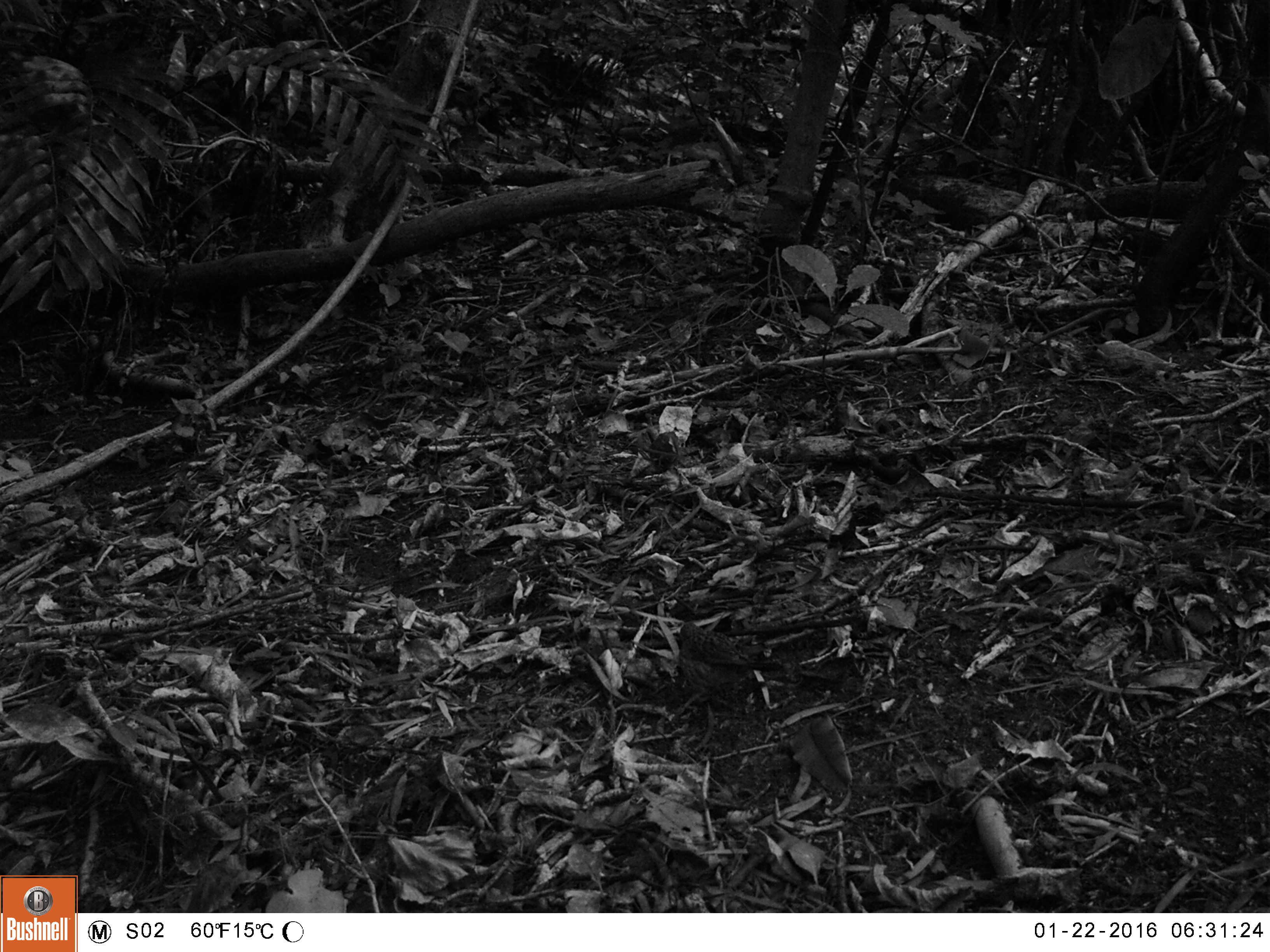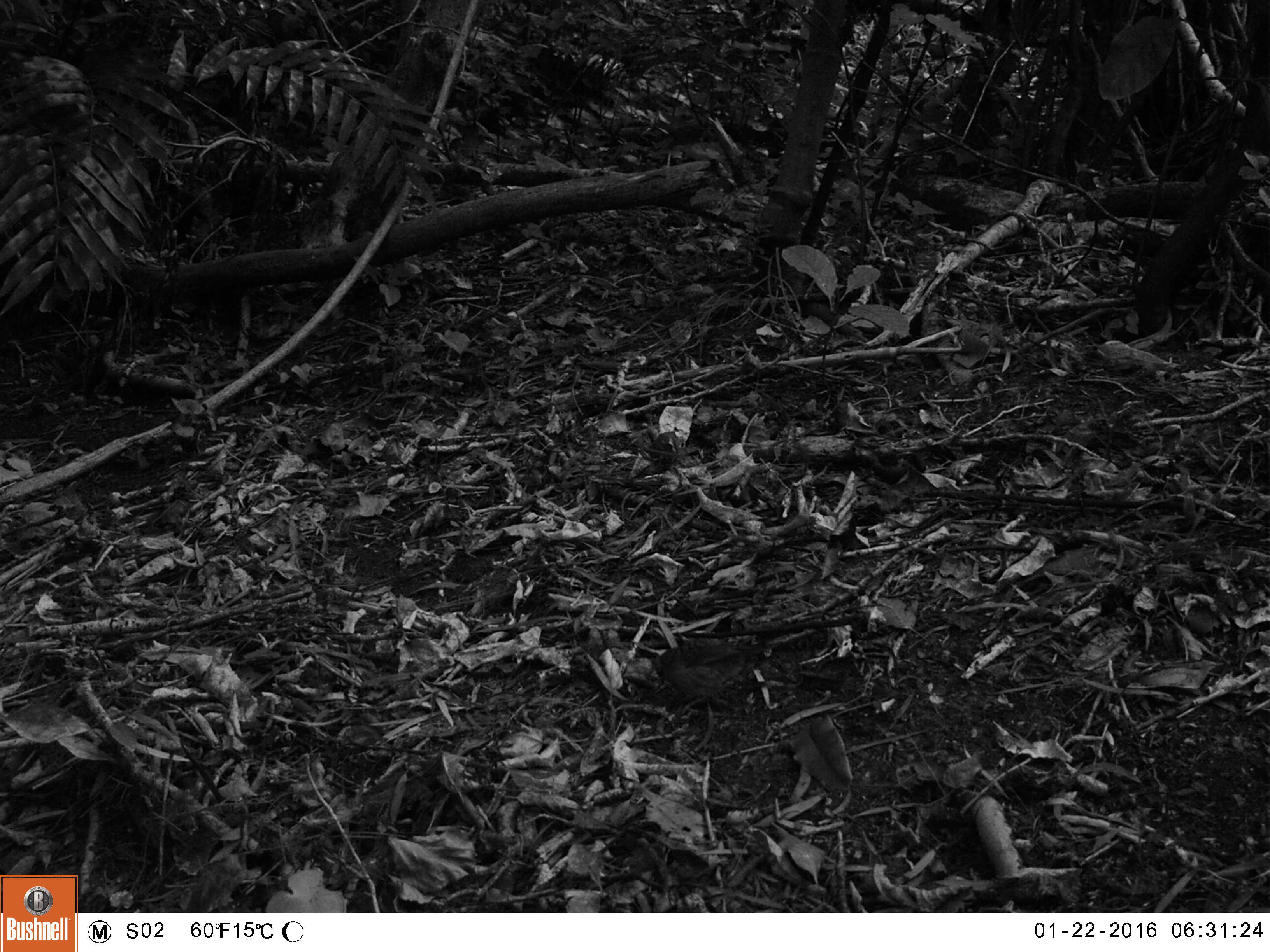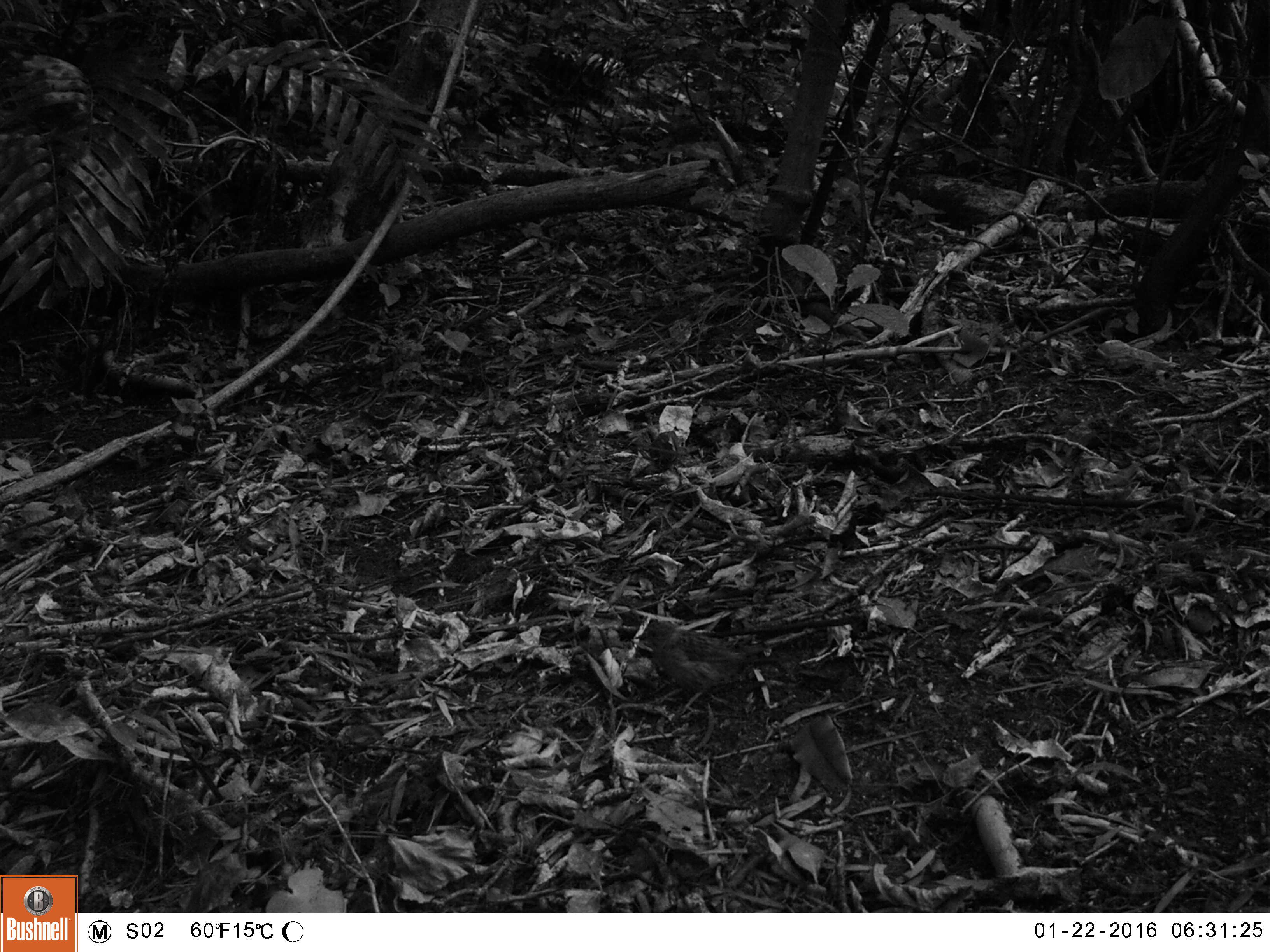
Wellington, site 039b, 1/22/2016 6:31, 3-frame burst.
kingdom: Animalia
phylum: Chordata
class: Aves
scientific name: Aves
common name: bird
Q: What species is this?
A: Bird (Aves).